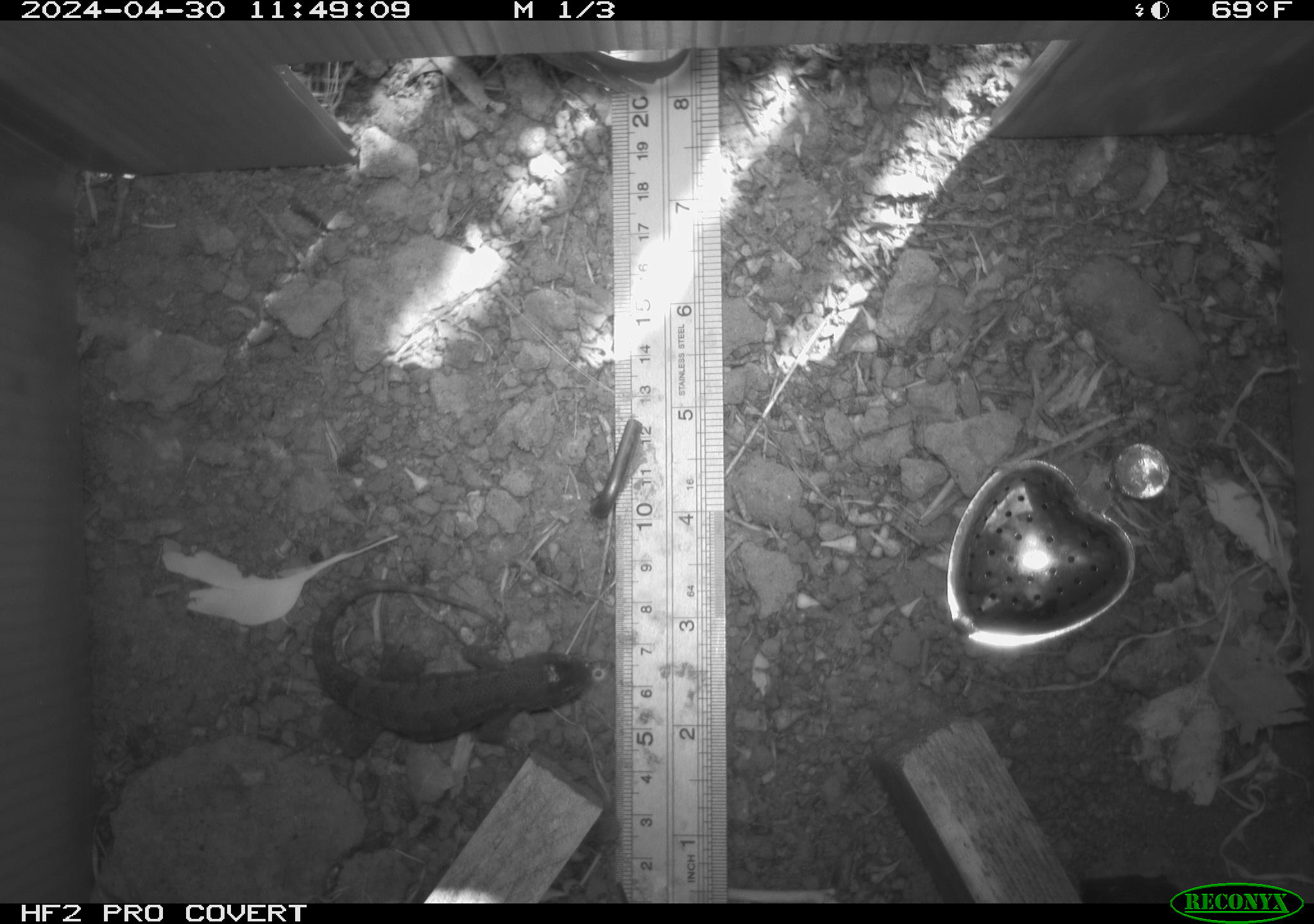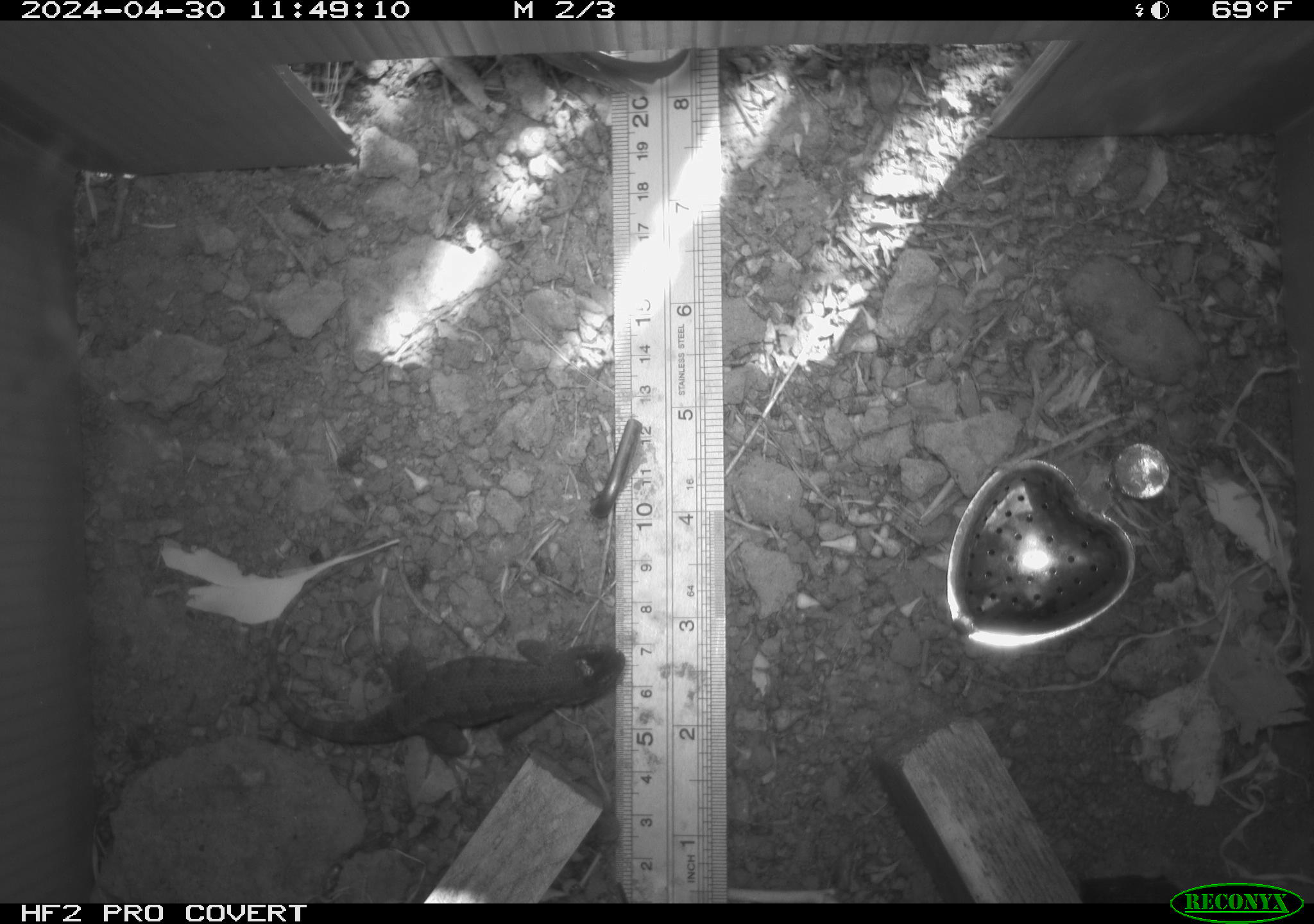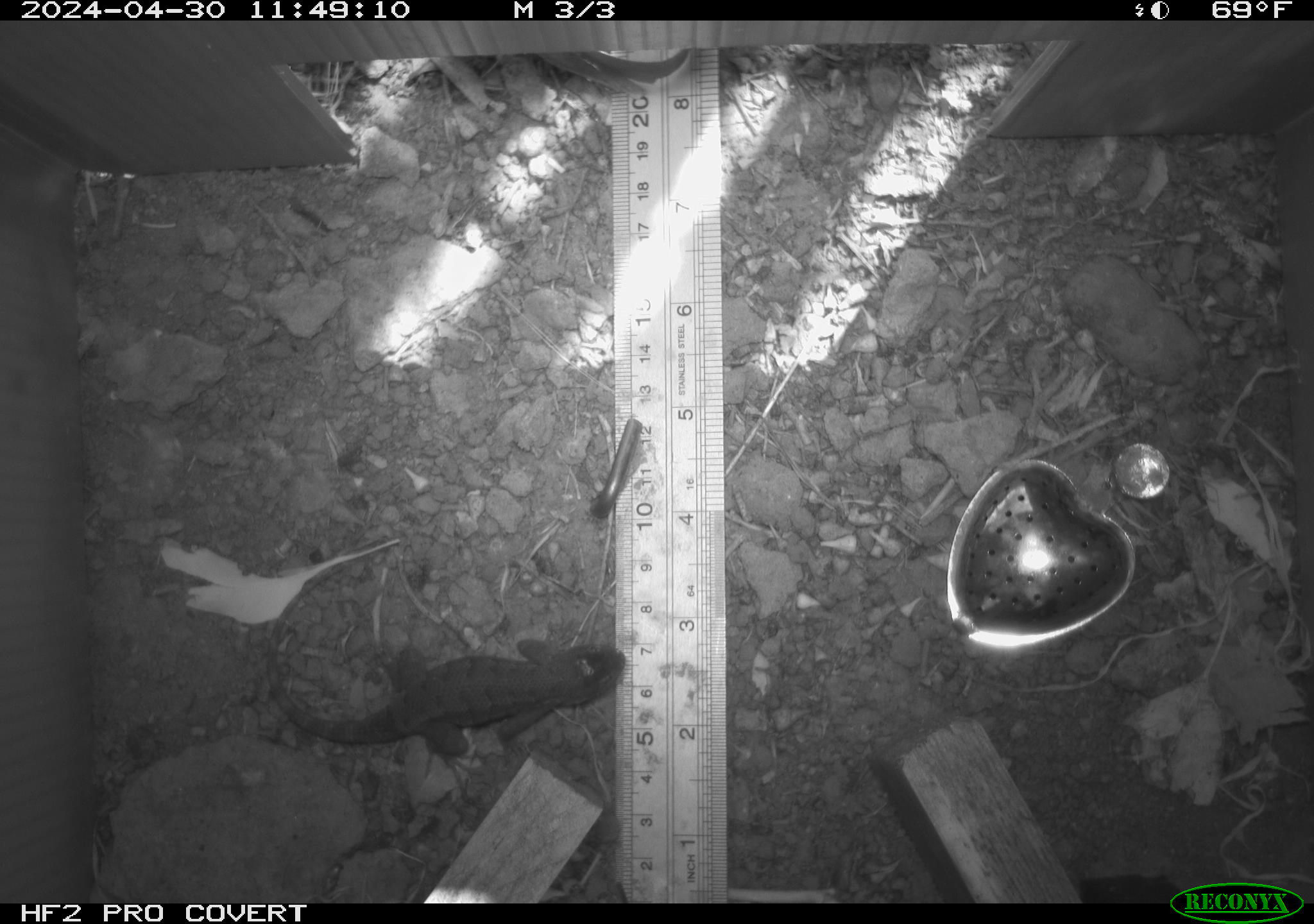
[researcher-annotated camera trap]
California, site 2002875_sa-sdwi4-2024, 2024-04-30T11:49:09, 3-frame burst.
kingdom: Animalia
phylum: Chordata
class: Reptilia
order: Squamata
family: Phrynosomatidae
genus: Sceloporus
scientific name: Sceloporus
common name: spiny lizards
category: sceloporus species